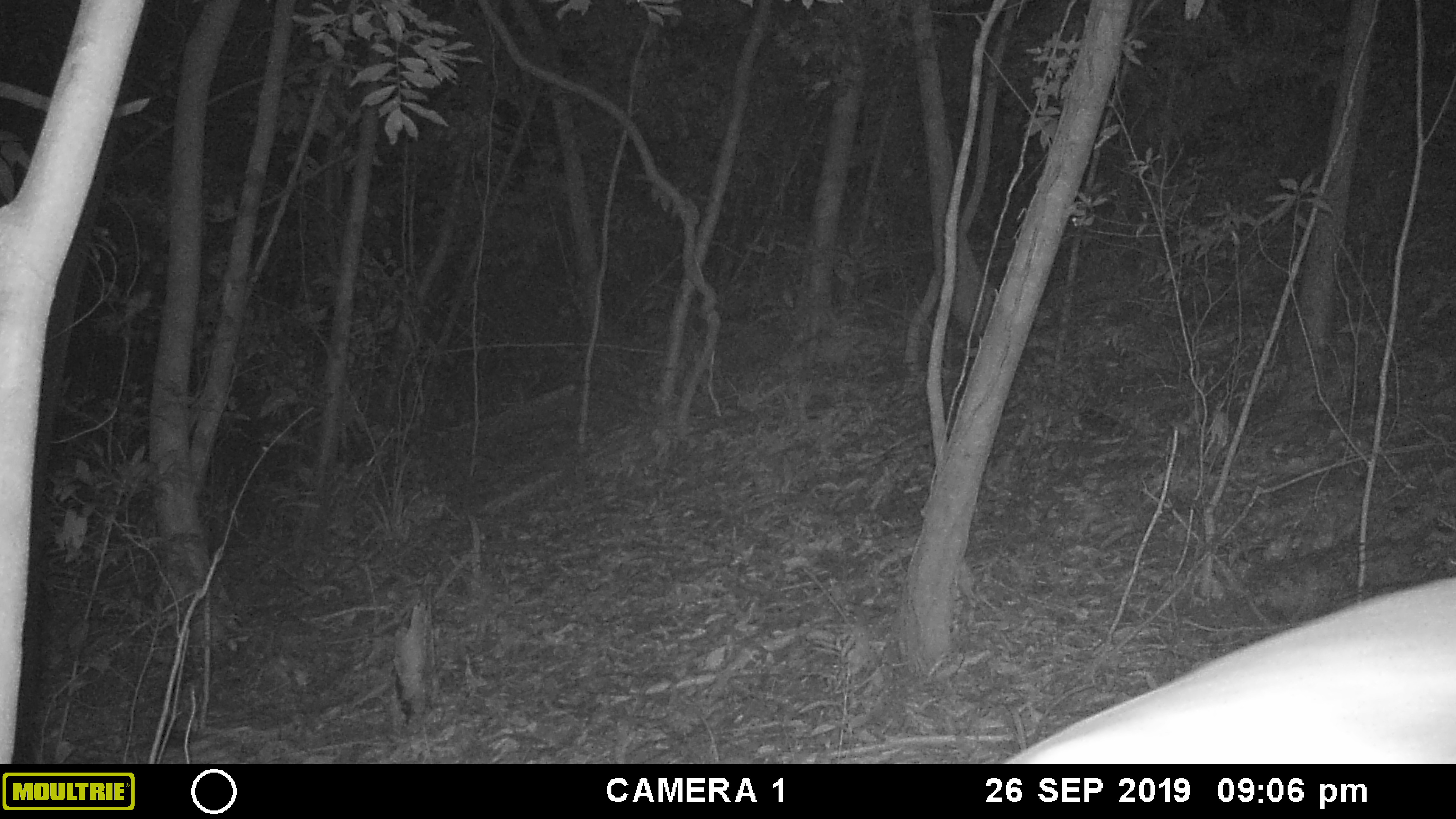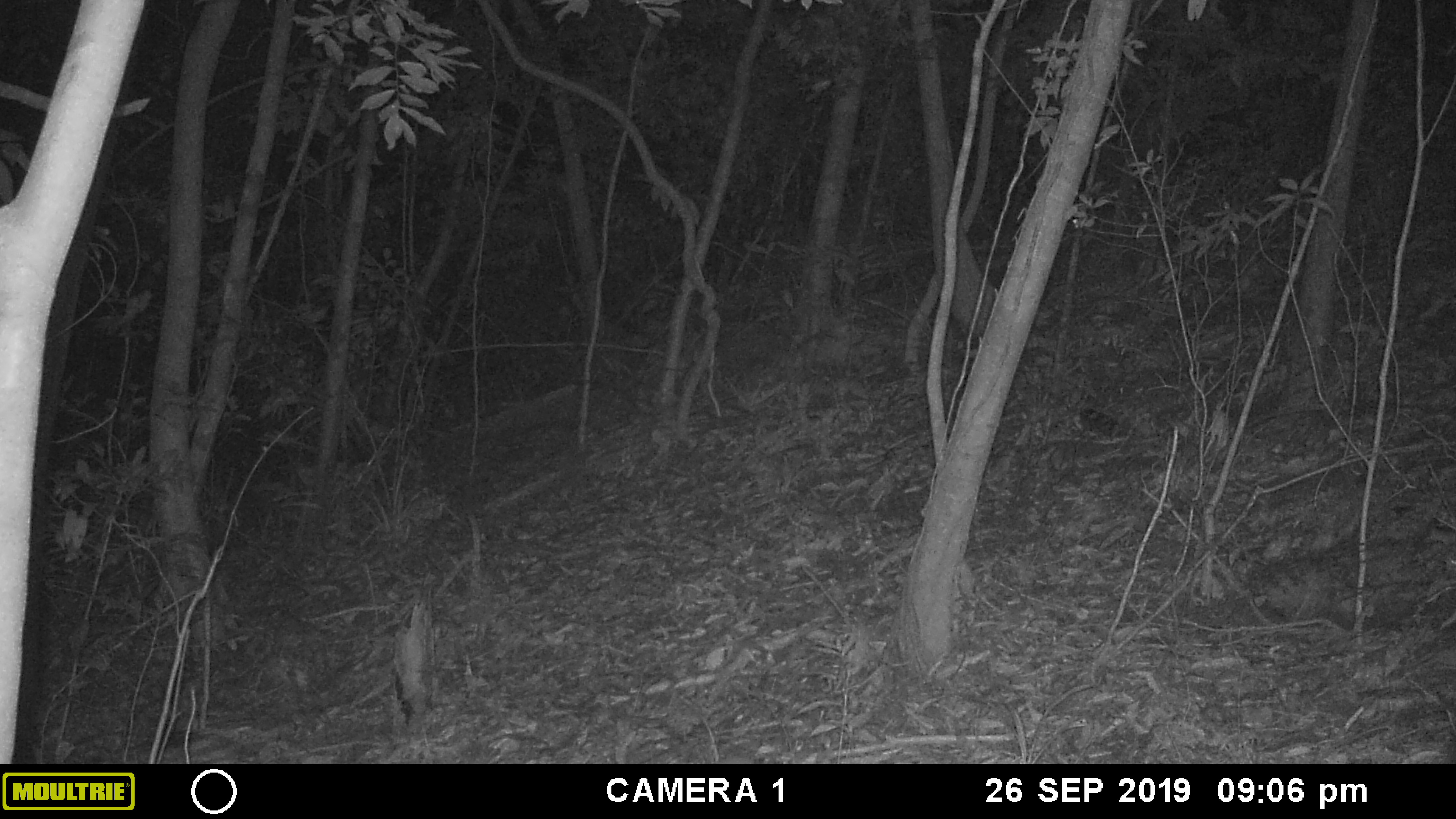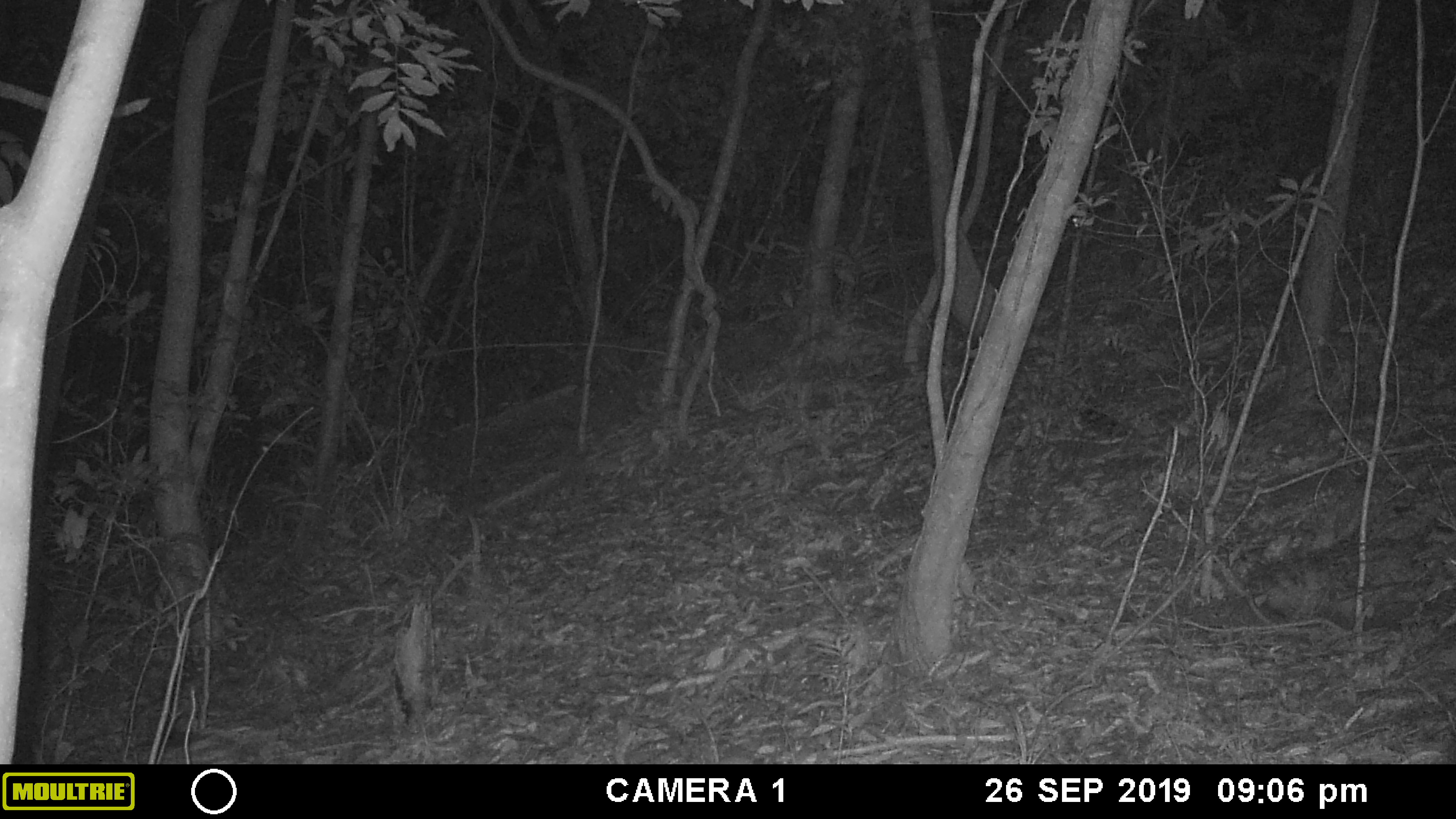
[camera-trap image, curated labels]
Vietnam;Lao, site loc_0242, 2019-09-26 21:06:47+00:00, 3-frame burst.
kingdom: Animalia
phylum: Chordata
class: Mammalia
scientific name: Laurasiatheria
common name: ungulate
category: unidentified ungulates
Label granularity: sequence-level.